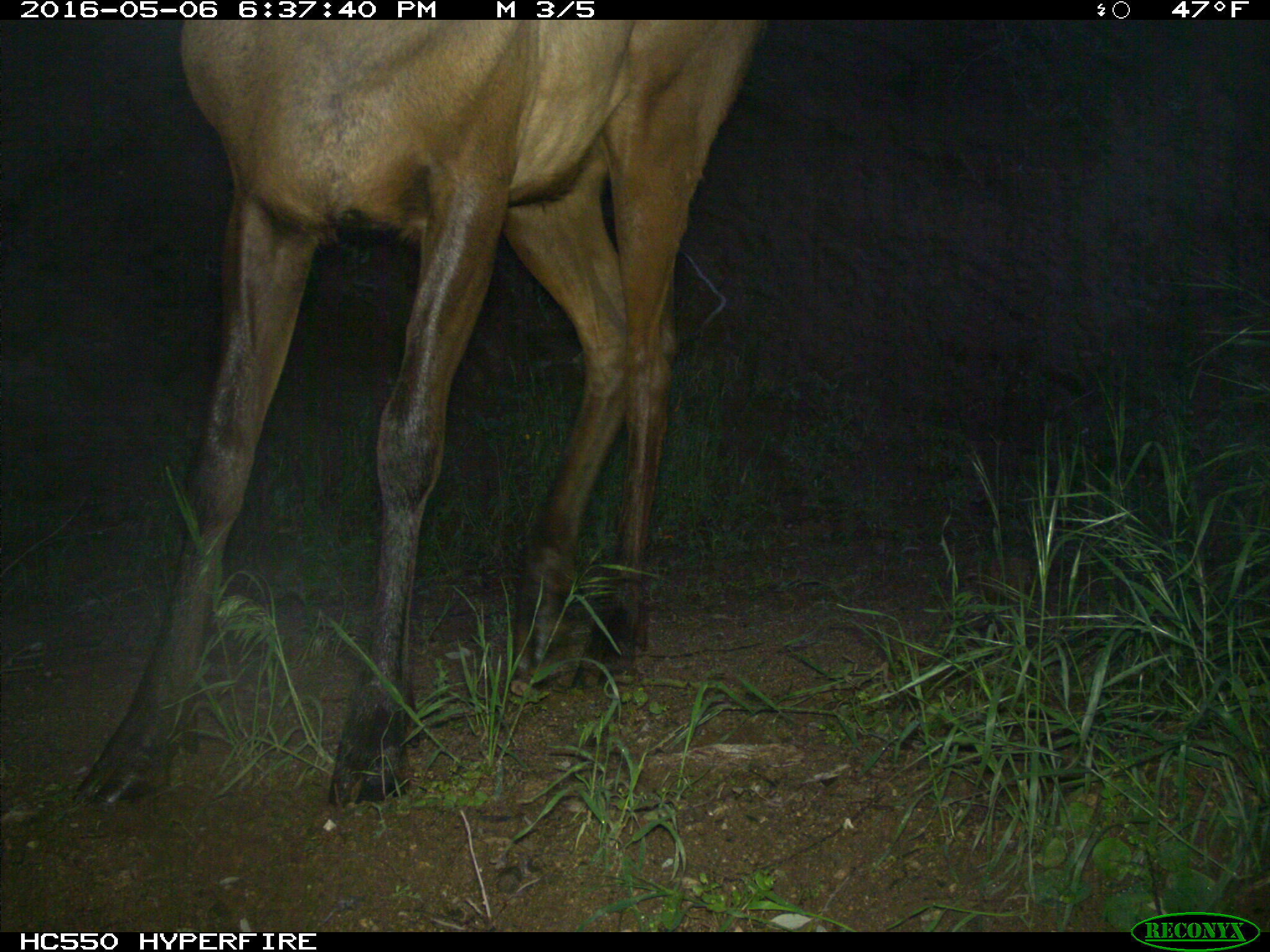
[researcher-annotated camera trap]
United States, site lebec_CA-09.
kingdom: Animalia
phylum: Chordata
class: Mammalia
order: Artiodactyla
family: Cervidae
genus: Cervus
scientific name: Cervus canadensis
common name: elk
Cervus canadensis (elk).